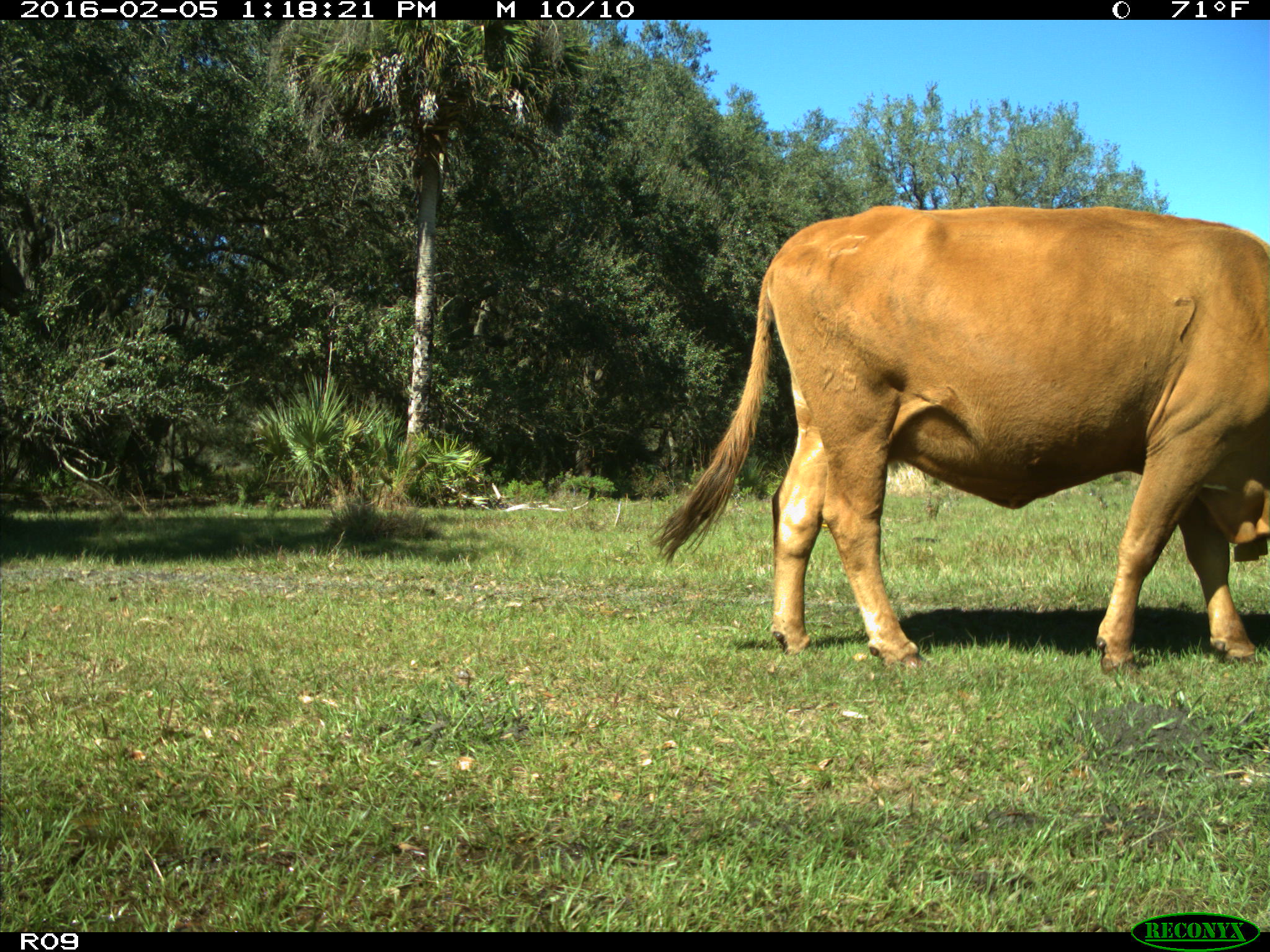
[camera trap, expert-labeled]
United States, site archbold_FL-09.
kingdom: Animalia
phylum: Chordata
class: Mammalia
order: Artiodactyla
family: Bovidae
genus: Bos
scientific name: Bos taurus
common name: domestic cow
Bos taurus (domestic cow).